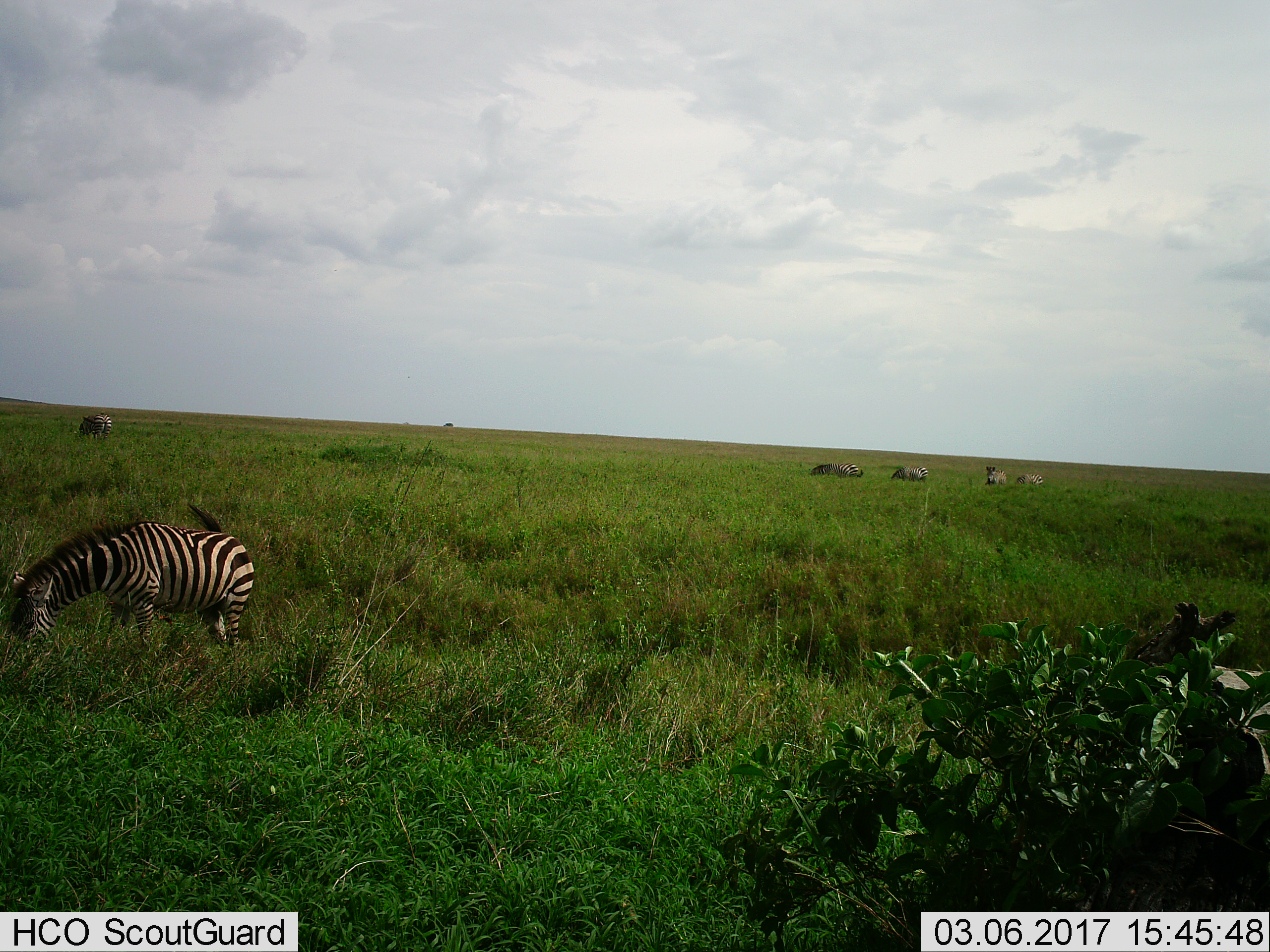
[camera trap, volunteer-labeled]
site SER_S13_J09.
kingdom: Animalia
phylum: Chordata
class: Mammalia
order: Perissodactyla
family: Equidae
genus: Equus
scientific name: Equus quagga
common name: plains zebra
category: zebraplains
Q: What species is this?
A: Zebraplains (plains zebra) (Equus quagga).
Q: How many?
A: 6.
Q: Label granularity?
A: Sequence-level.